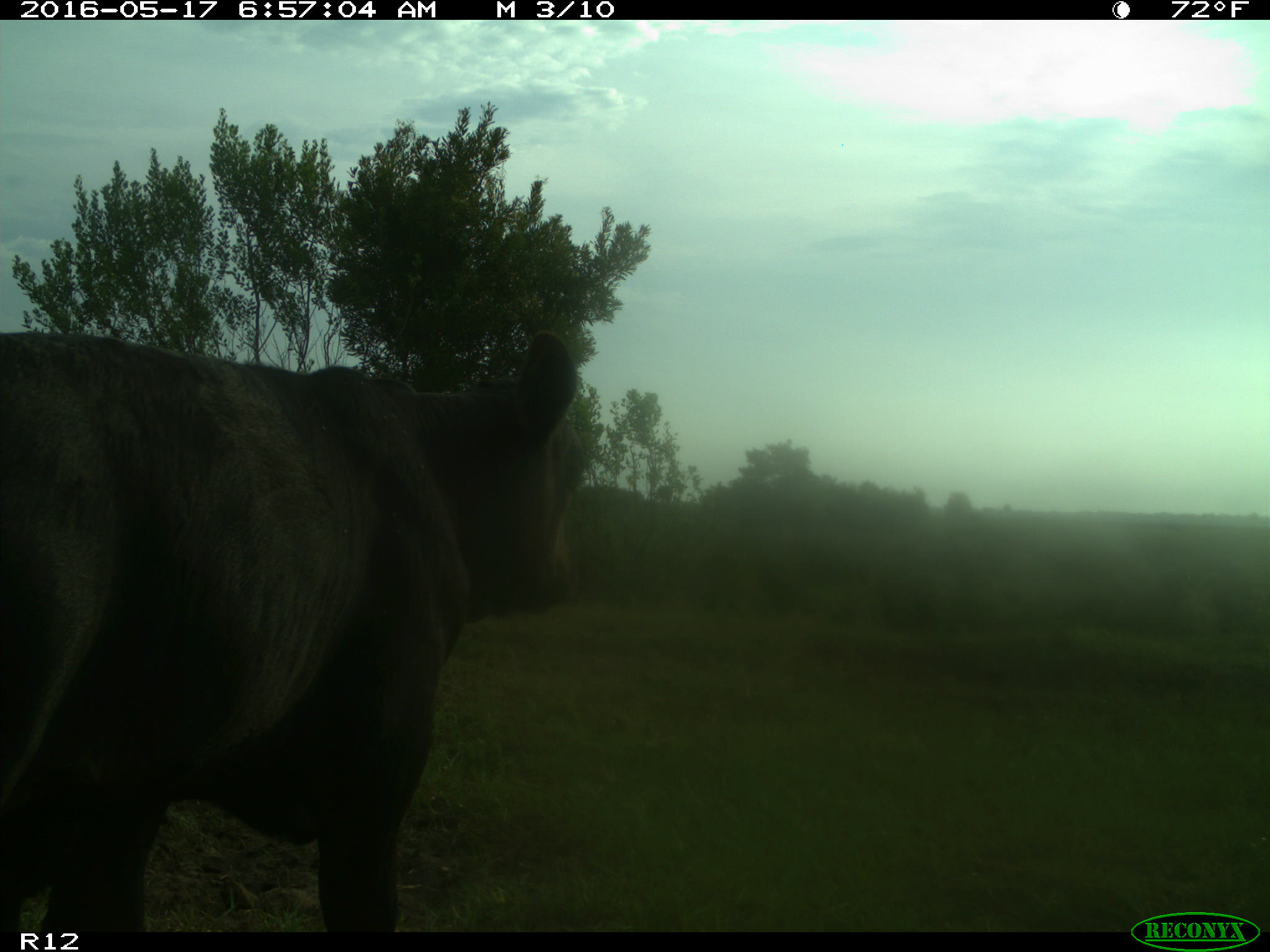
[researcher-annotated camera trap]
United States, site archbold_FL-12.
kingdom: Animalia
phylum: Chordata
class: Mammalia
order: Artiodactyla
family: Bovidae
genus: Bos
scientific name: Bos taurus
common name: domestic cow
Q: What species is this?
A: Bos taurus (domestic cow).